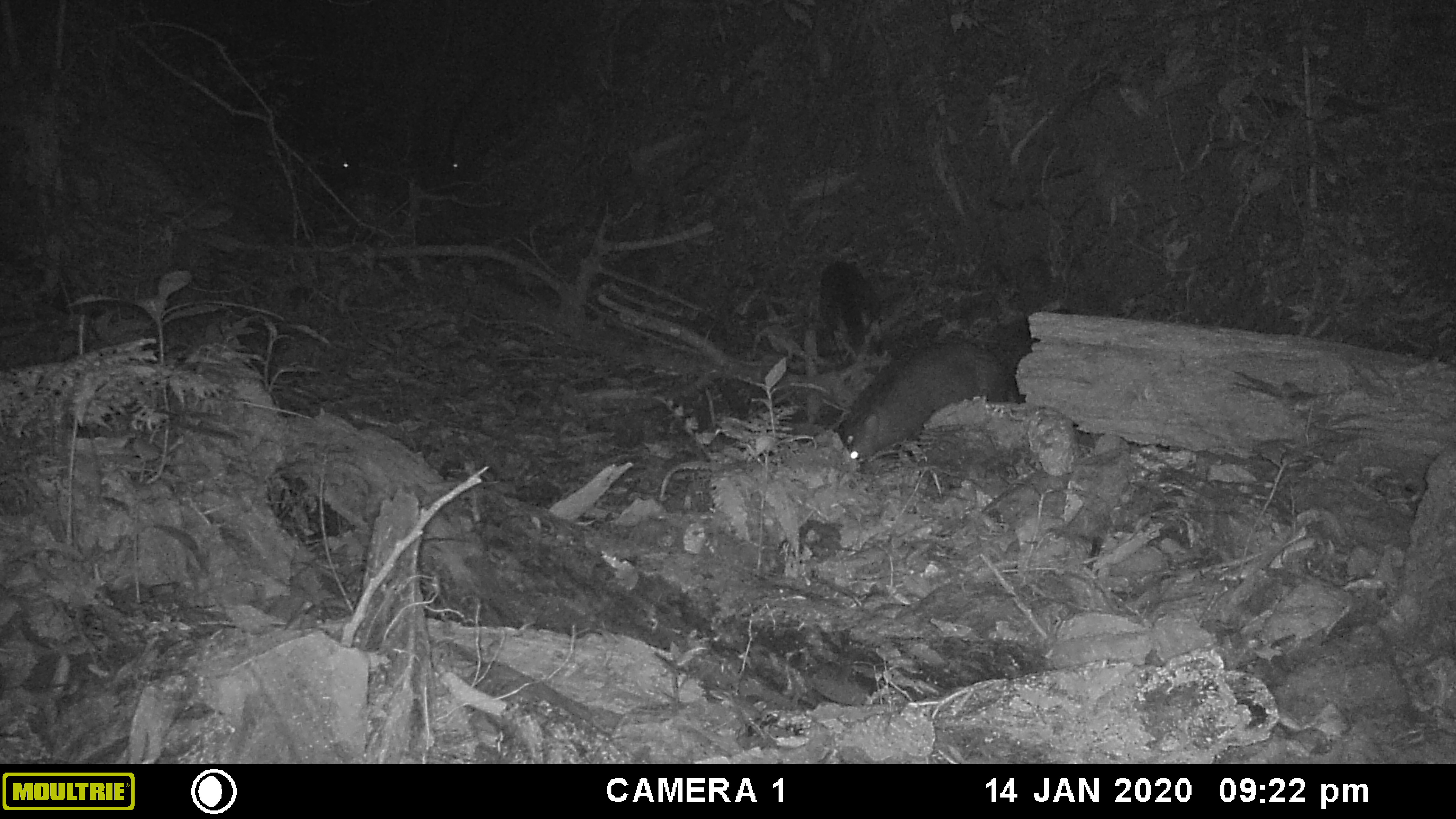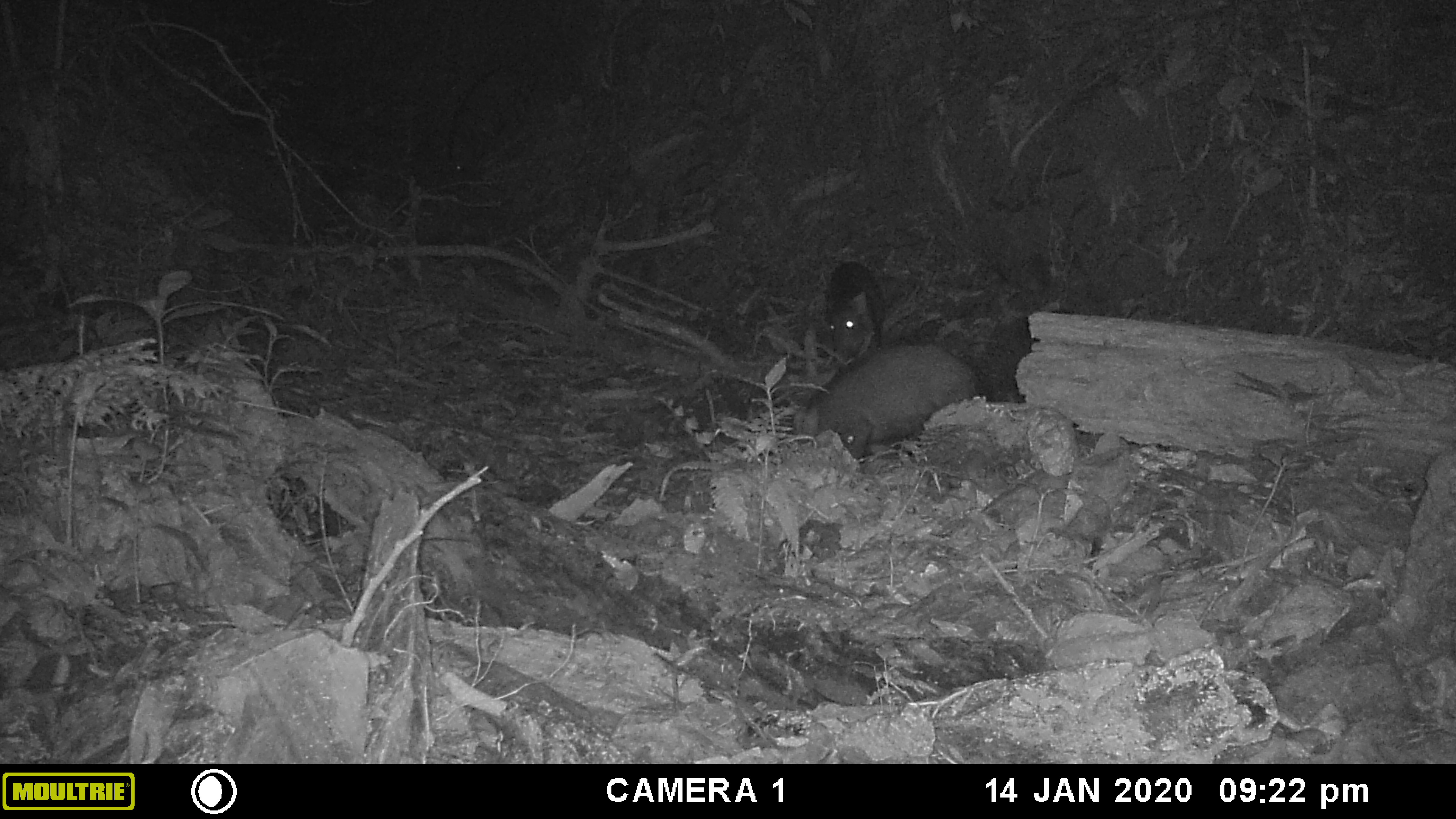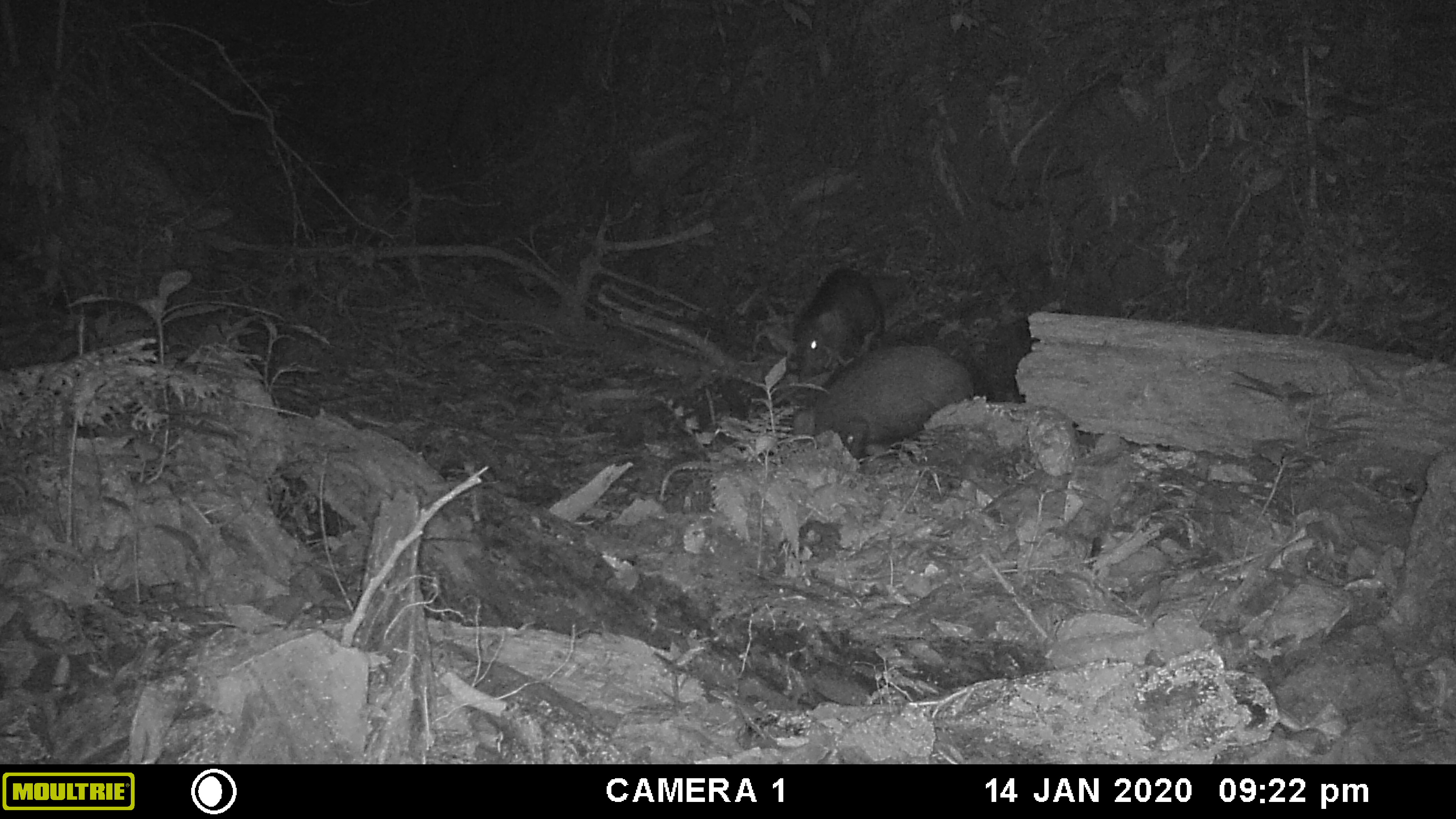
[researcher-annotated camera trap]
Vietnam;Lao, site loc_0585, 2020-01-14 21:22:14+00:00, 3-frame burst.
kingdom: Animalia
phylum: Chordata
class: Mammalia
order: Artiodactyla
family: Suidae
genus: Sus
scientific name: Sus scrofa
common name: eurasian wild pig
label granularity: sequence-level